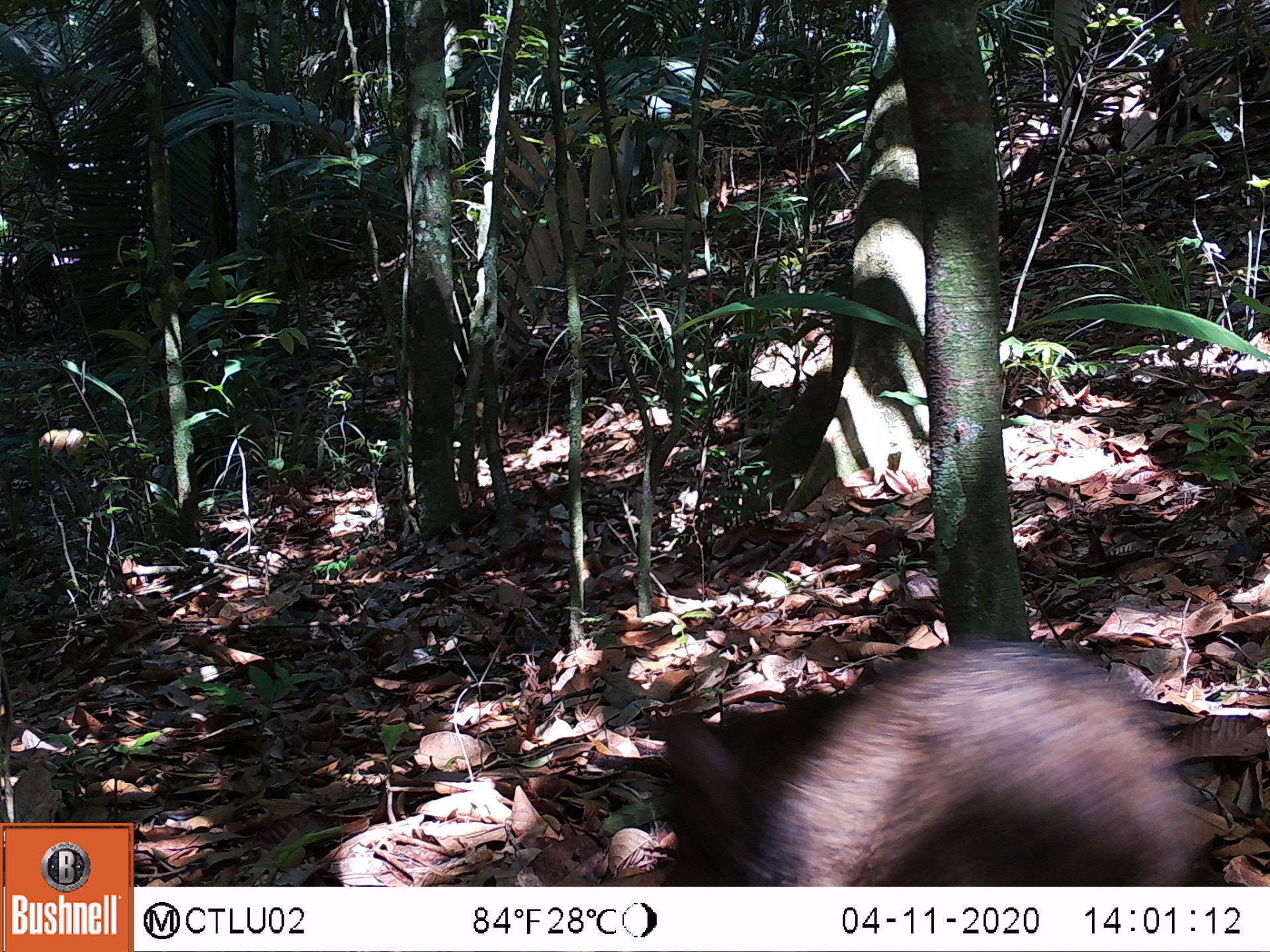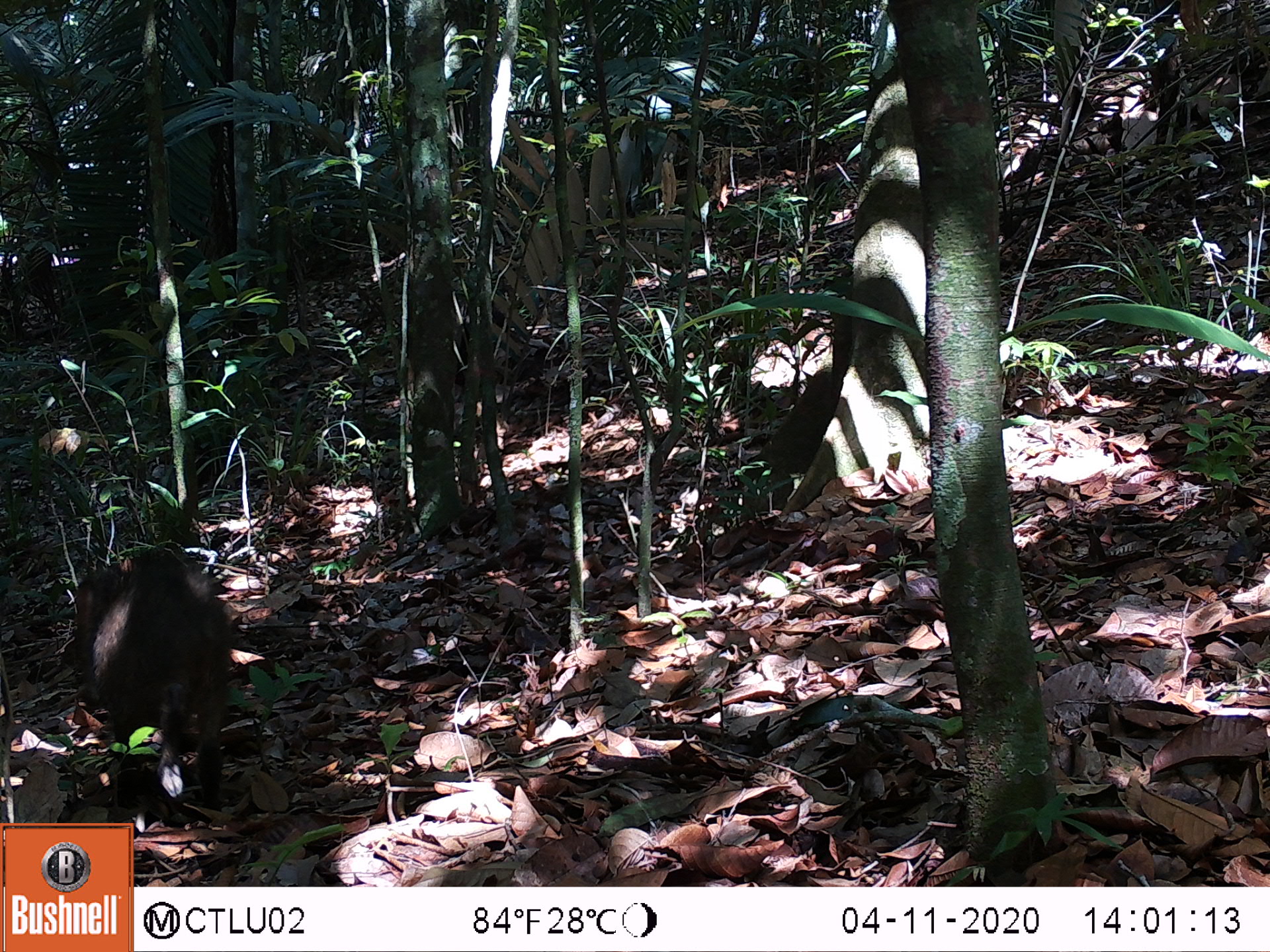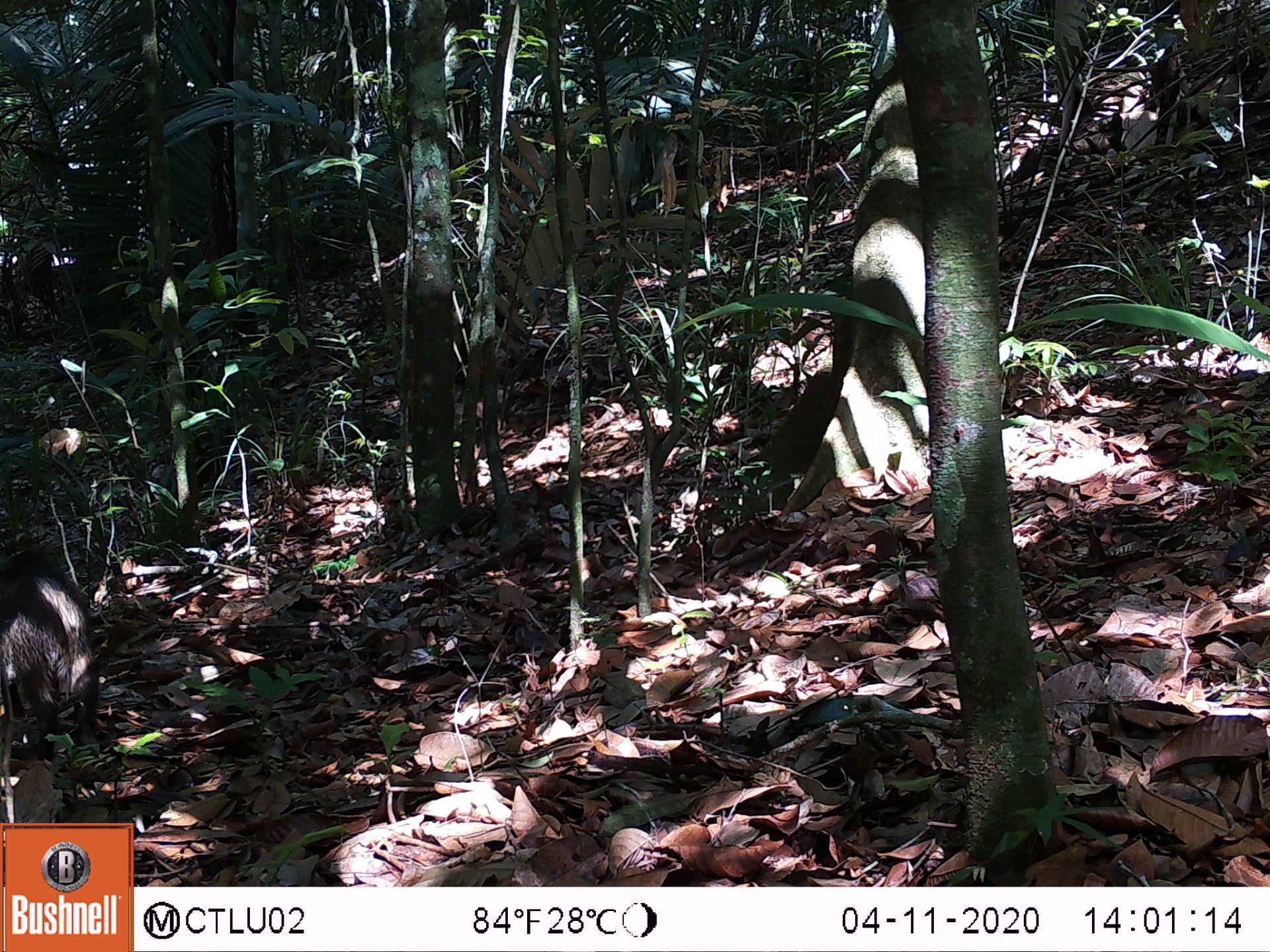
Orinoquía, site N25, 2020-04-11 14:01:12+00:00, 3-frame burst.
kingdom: Animalia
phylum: Chordata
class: Mammalia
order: Artiodactyla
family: Tayassuidae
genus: Pecari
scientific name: Pecari tajacu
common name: collared peccary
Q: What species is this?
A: Collared peccary (Pecari tajacu).